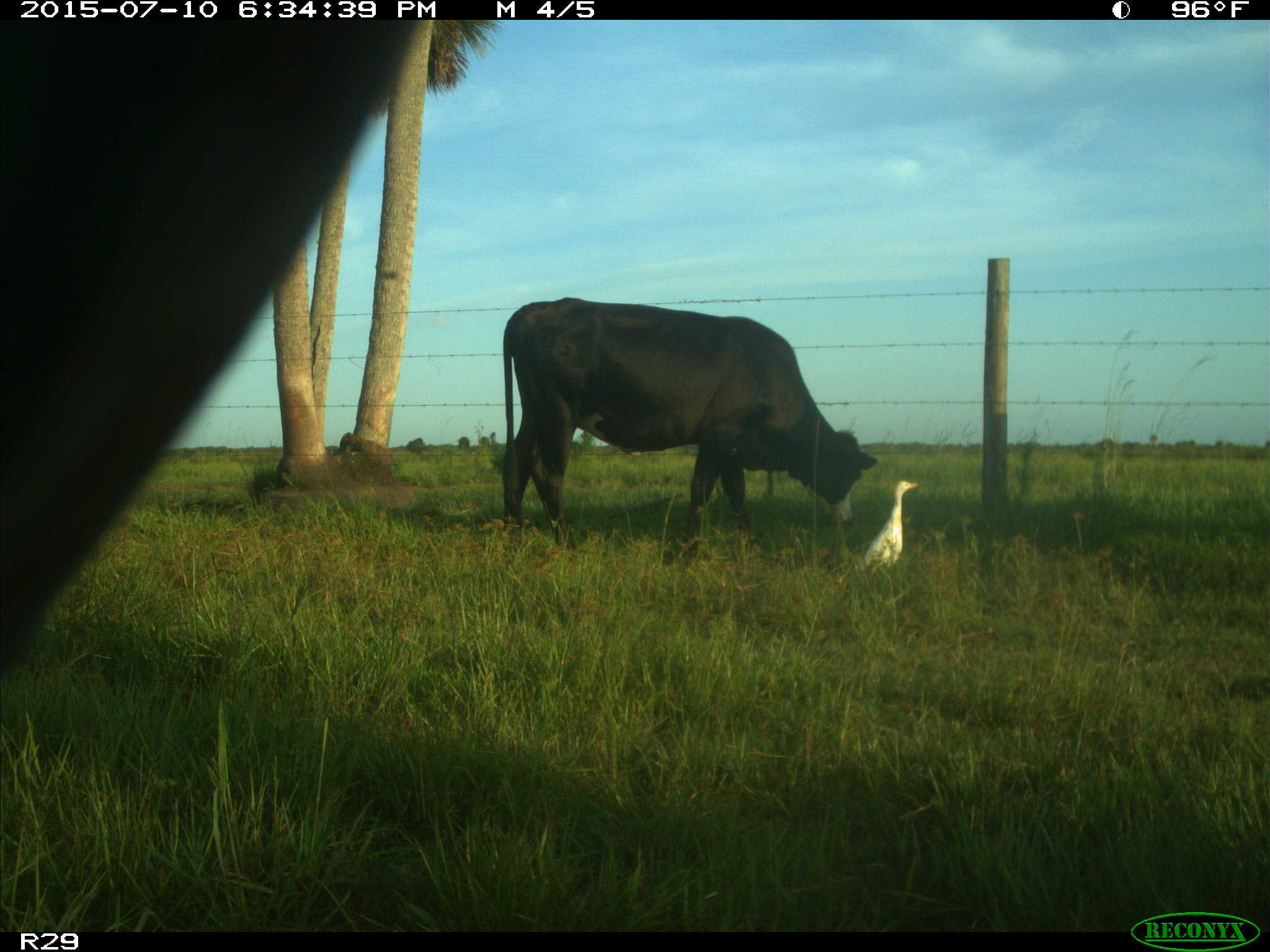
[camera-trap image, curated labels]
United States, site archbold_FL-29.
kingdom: Animalia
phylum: Chordata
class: Mammalia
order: Artiodactyla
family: Bovidae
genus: Bos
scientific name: Bos taurus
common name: domestic cow